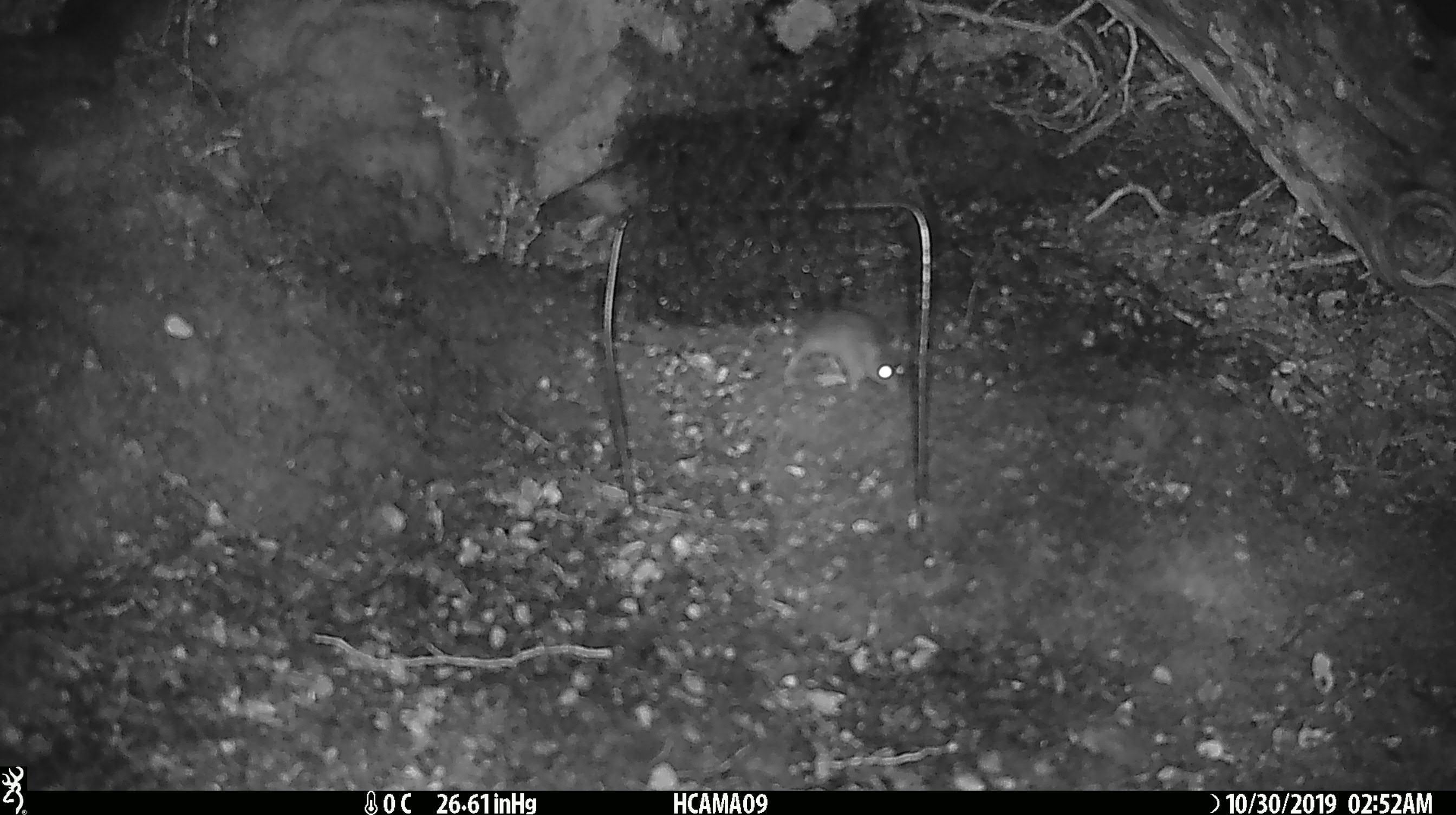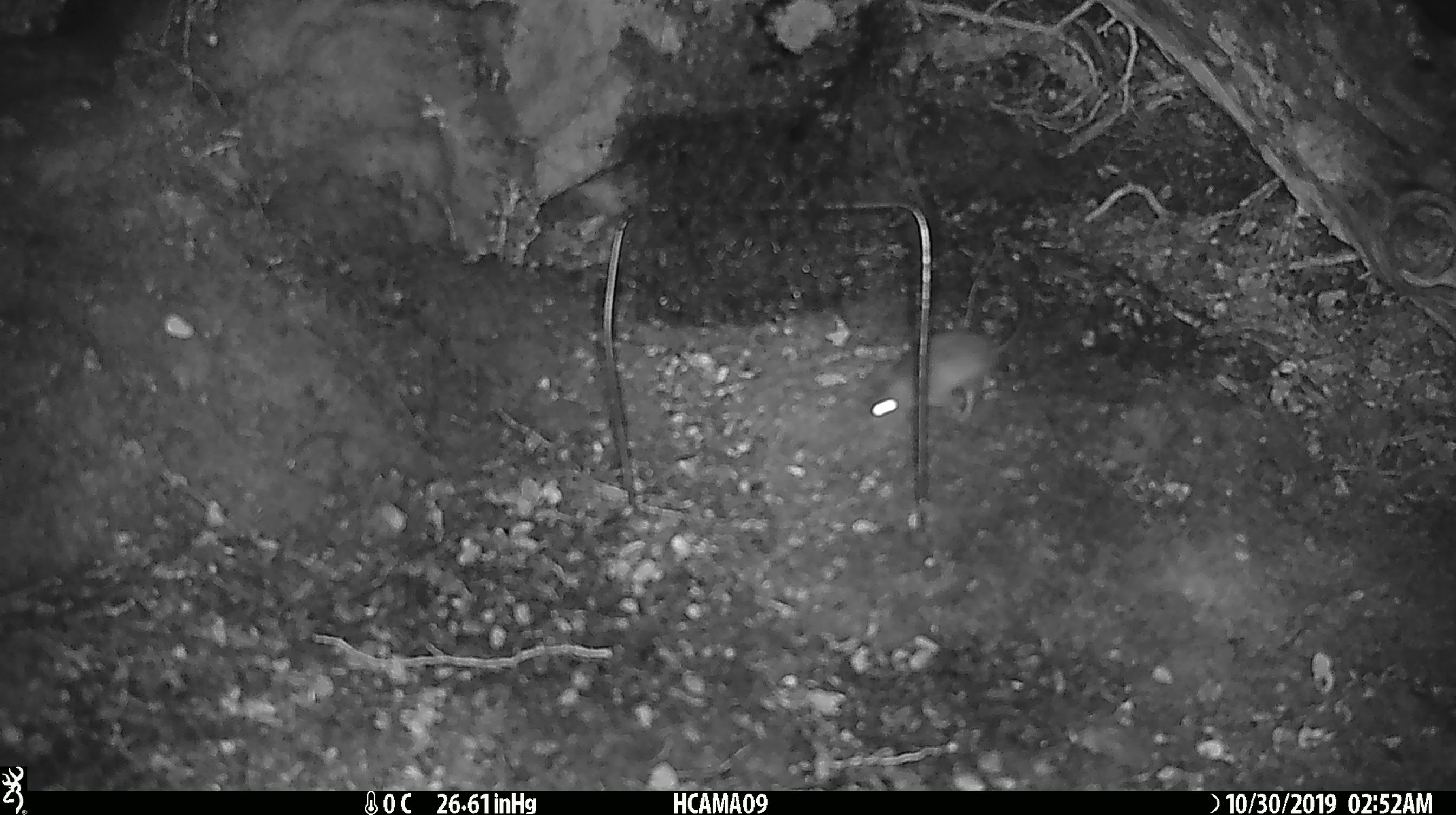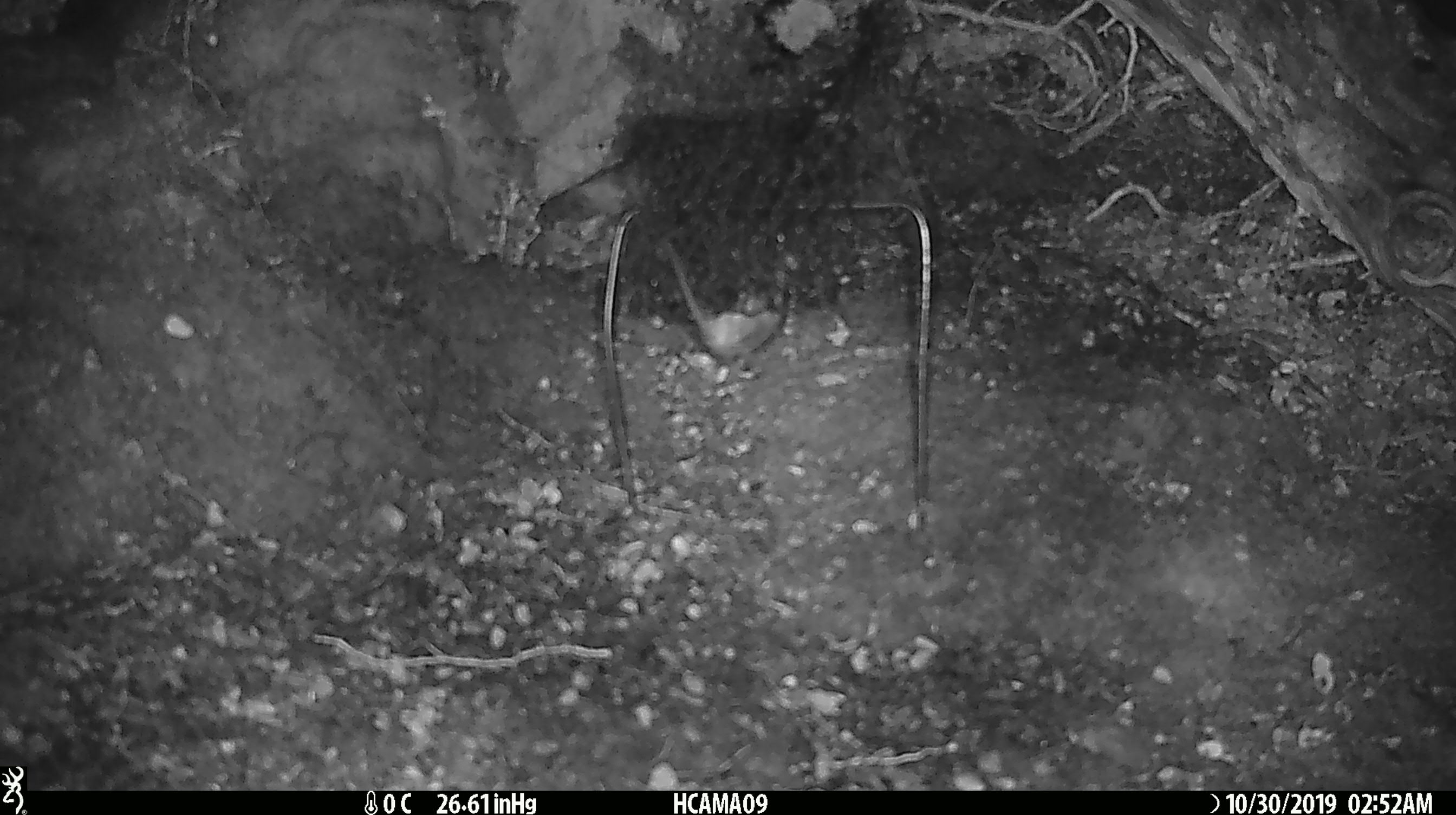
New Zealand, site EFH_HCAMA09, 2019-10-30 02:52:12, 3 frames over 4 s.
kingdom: Animalia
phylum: Chordata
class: Mammalia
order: Rodentia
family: Muridae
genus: Mus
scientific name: Mus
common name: mouse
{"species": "mouse (Mus)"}